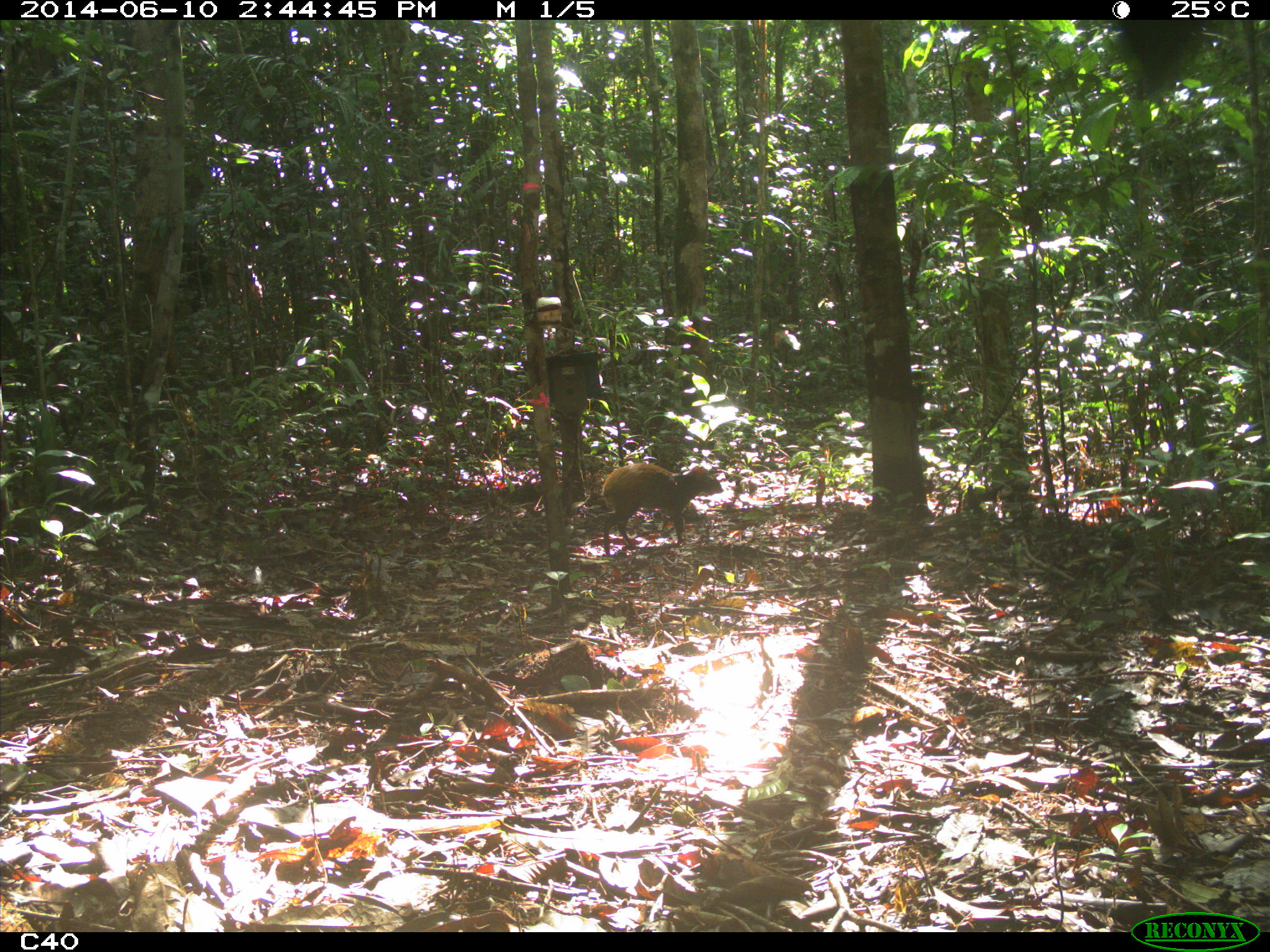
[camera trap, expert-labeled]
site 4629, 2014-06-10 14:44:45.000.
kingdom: Animalia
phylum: Chordata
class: Mammalia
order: Rodentia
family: Dasyproctidae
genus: Dasyprocta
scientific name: Dasyprocta leporina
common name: red-rumped agouti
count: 1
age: adult